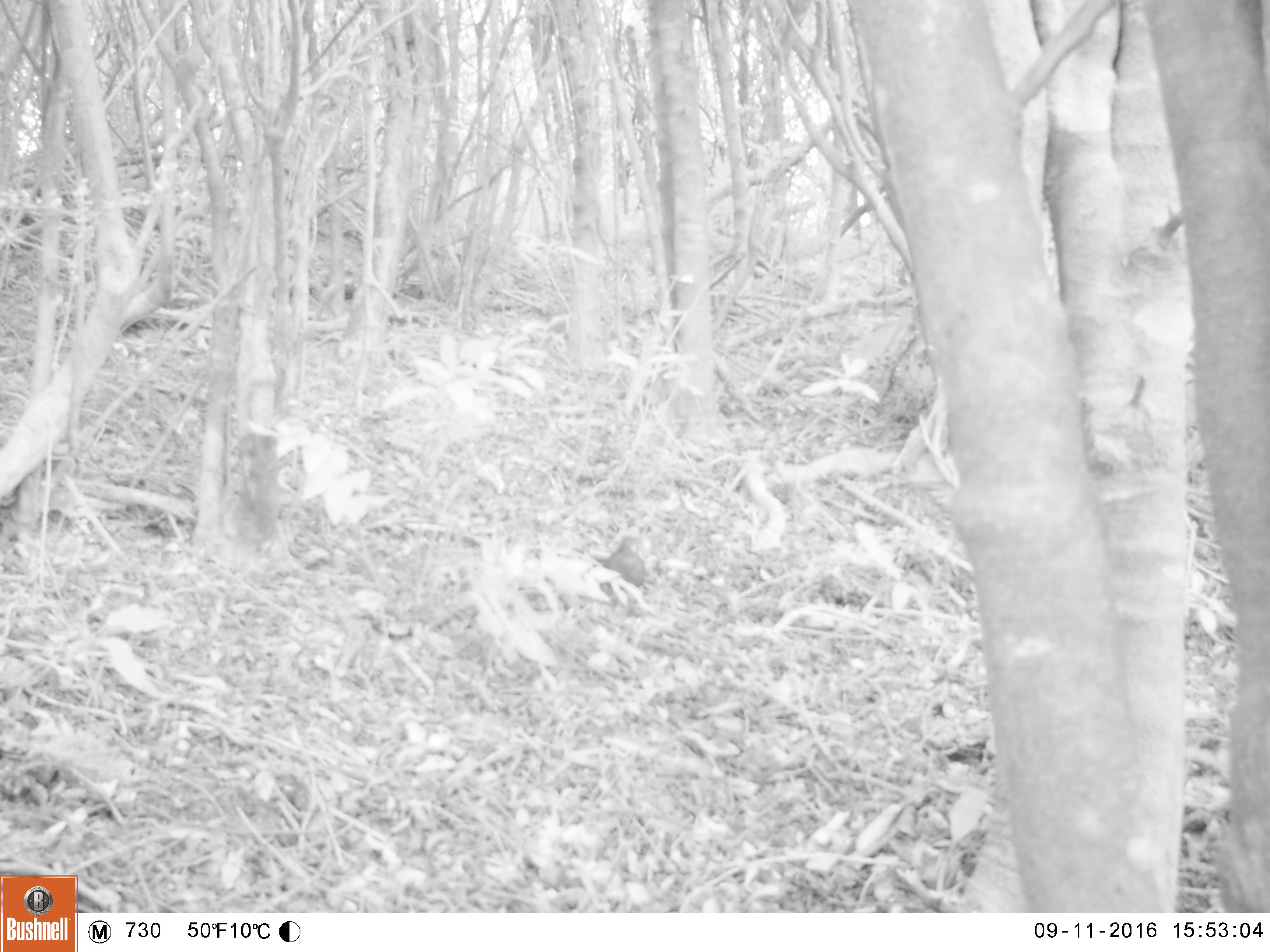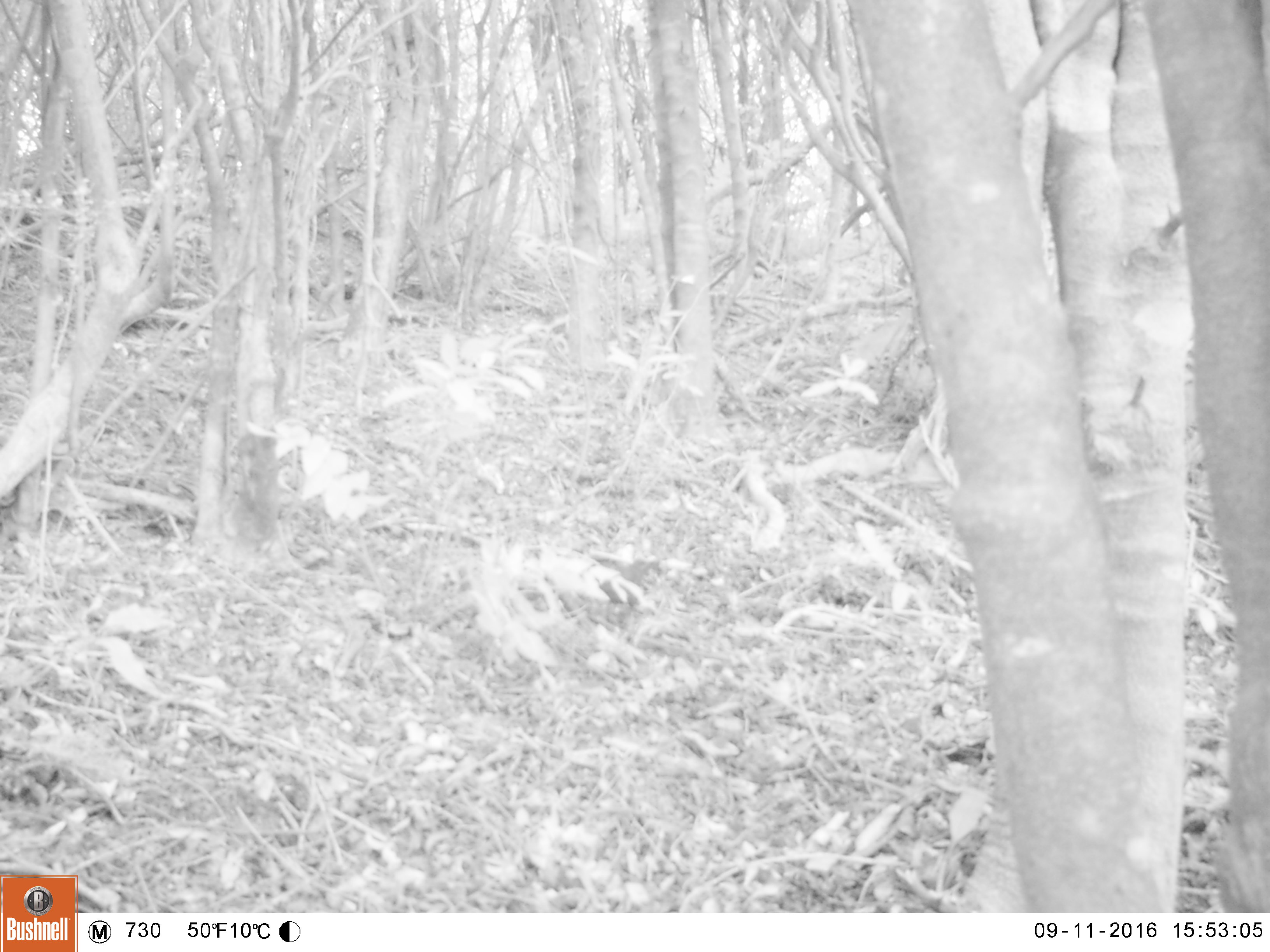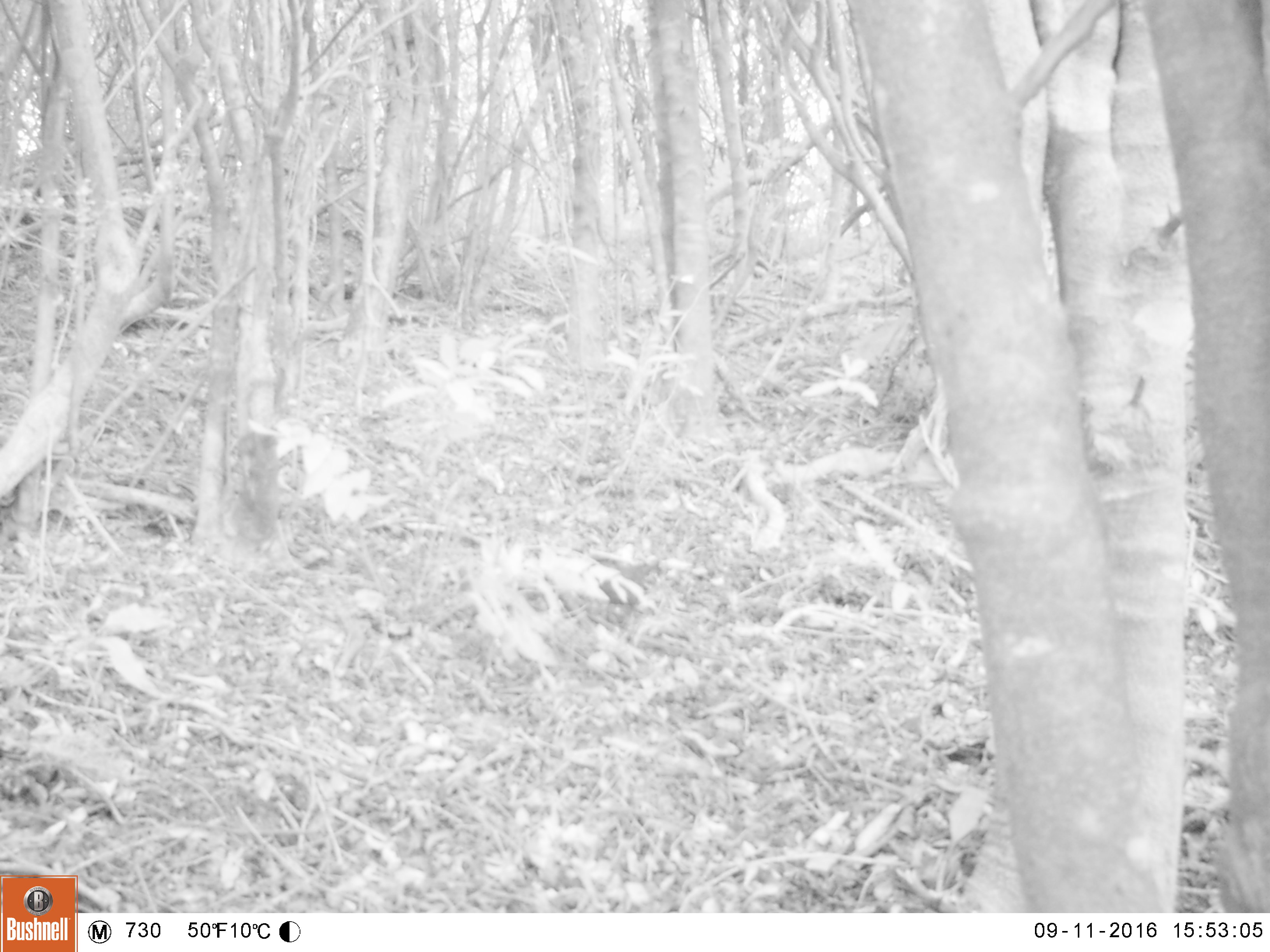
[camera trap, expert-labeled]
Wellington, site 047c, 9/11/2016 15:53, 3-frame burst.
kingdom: Animalia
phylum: Chordata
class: Aves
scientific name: Aves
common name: bird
Bird (Aves).